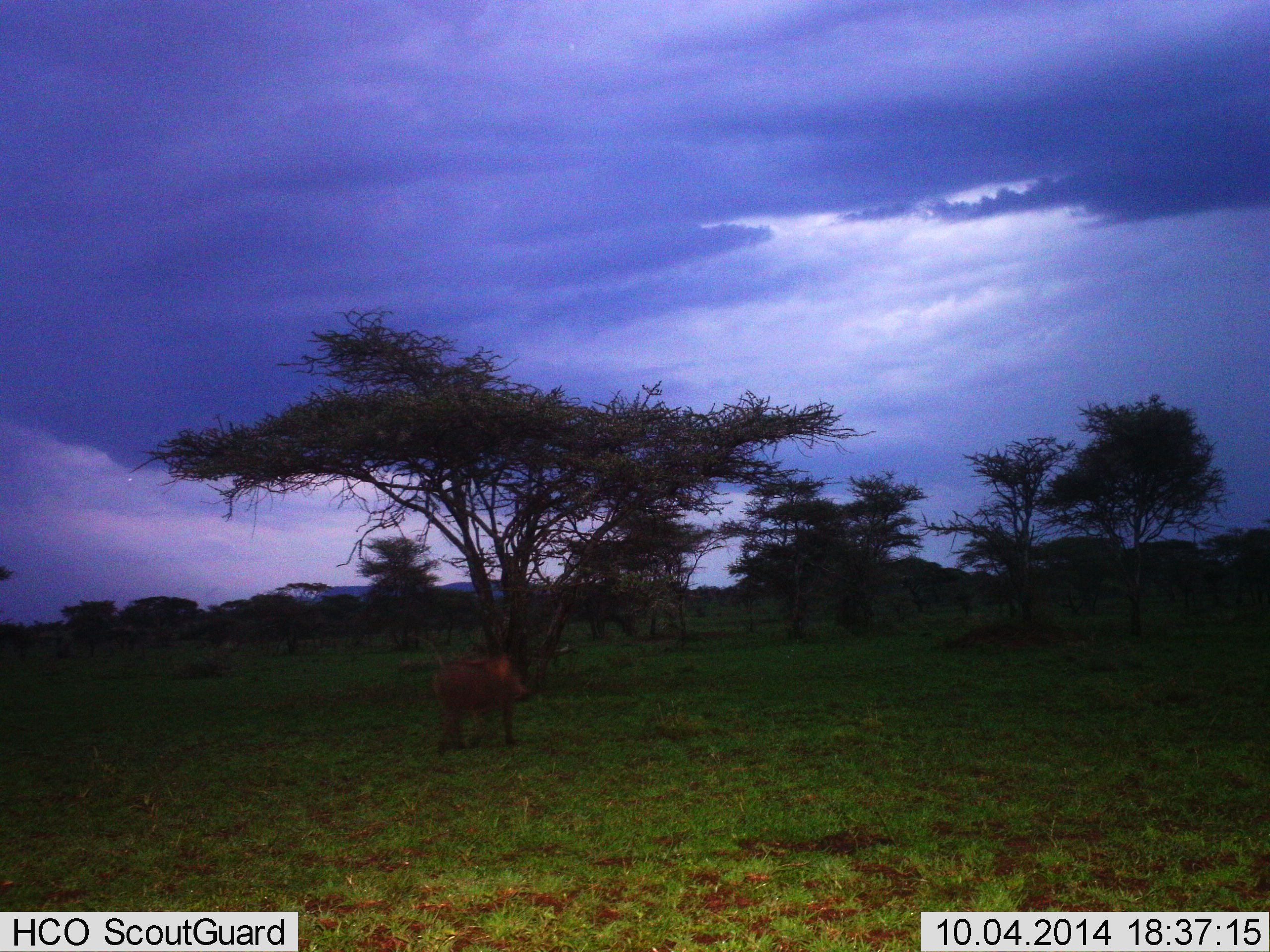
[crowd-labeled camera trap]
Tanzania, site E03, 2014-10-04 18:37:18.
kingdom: Animalia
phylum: Chordata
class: Mammalia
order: Artiodactyla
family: Suidae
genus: Phacochoerus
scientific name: Phacochoerus africanus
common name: warthog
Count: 1.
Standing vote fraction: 30%.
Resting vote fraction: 0%.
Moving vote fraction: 70%.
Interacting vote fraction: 0%.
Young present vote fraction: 0%.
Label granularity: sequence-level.